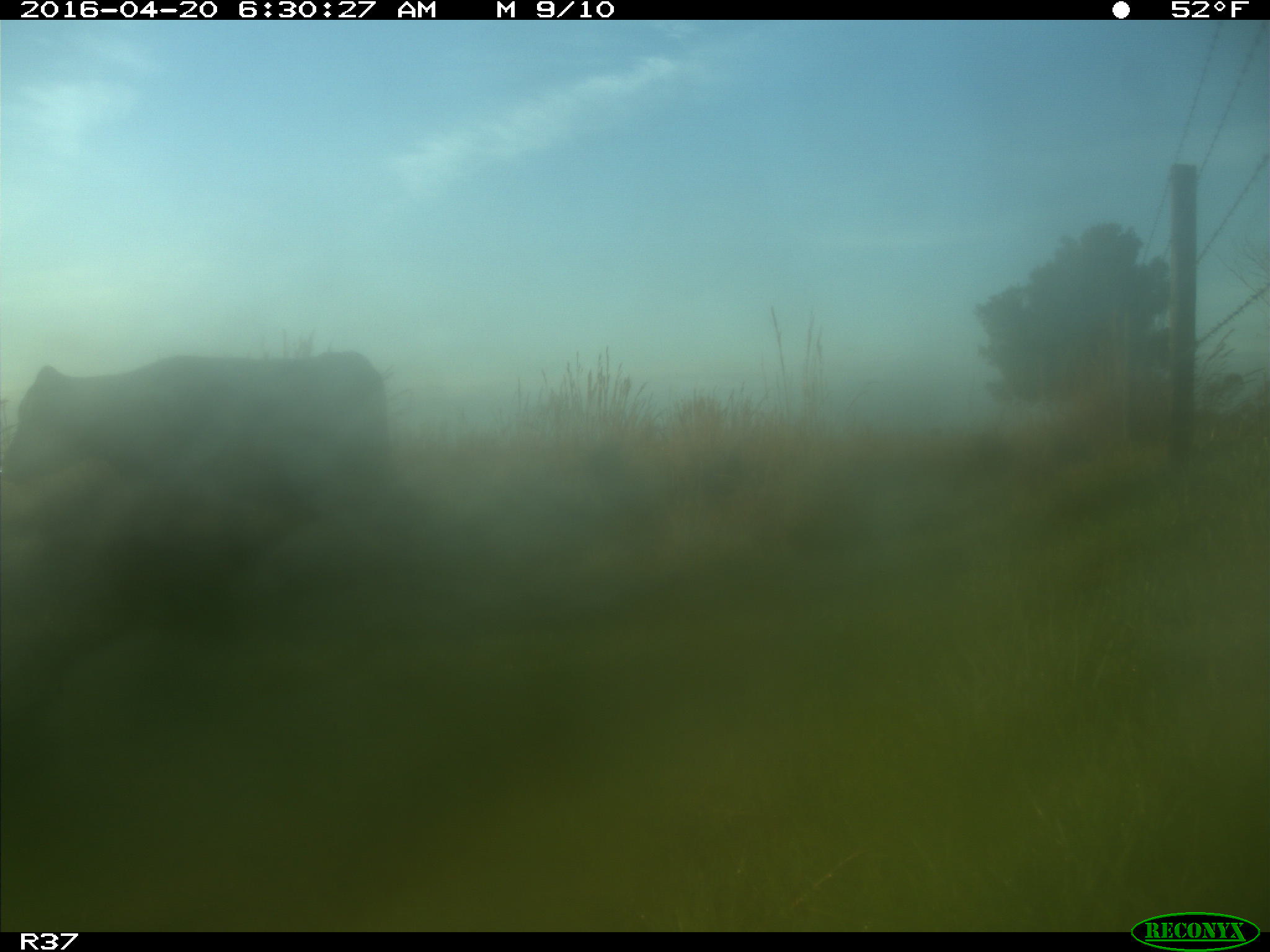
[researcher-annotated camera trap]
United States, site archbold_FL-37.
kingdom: Animalia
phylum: Chordata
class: Mammalia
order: Artiodactyla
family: Bovidae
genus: Bos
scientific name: Bos taurus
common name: domestic cow